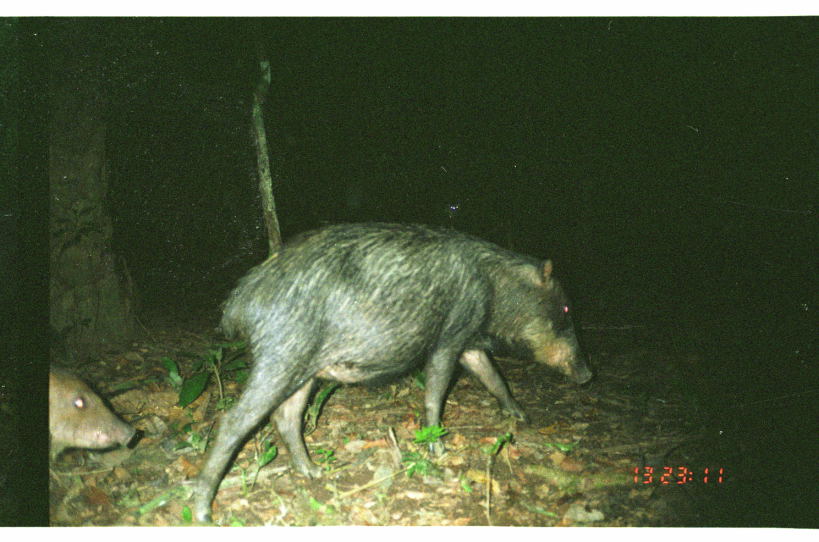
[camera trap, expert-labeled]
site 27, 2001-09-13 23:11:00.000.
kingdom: Animalia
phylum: Chordata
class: Mammalia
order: Artiodactyla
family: Tayassuidae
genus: Tayassu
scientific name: Tayassu pecari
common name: white-lipped peccary